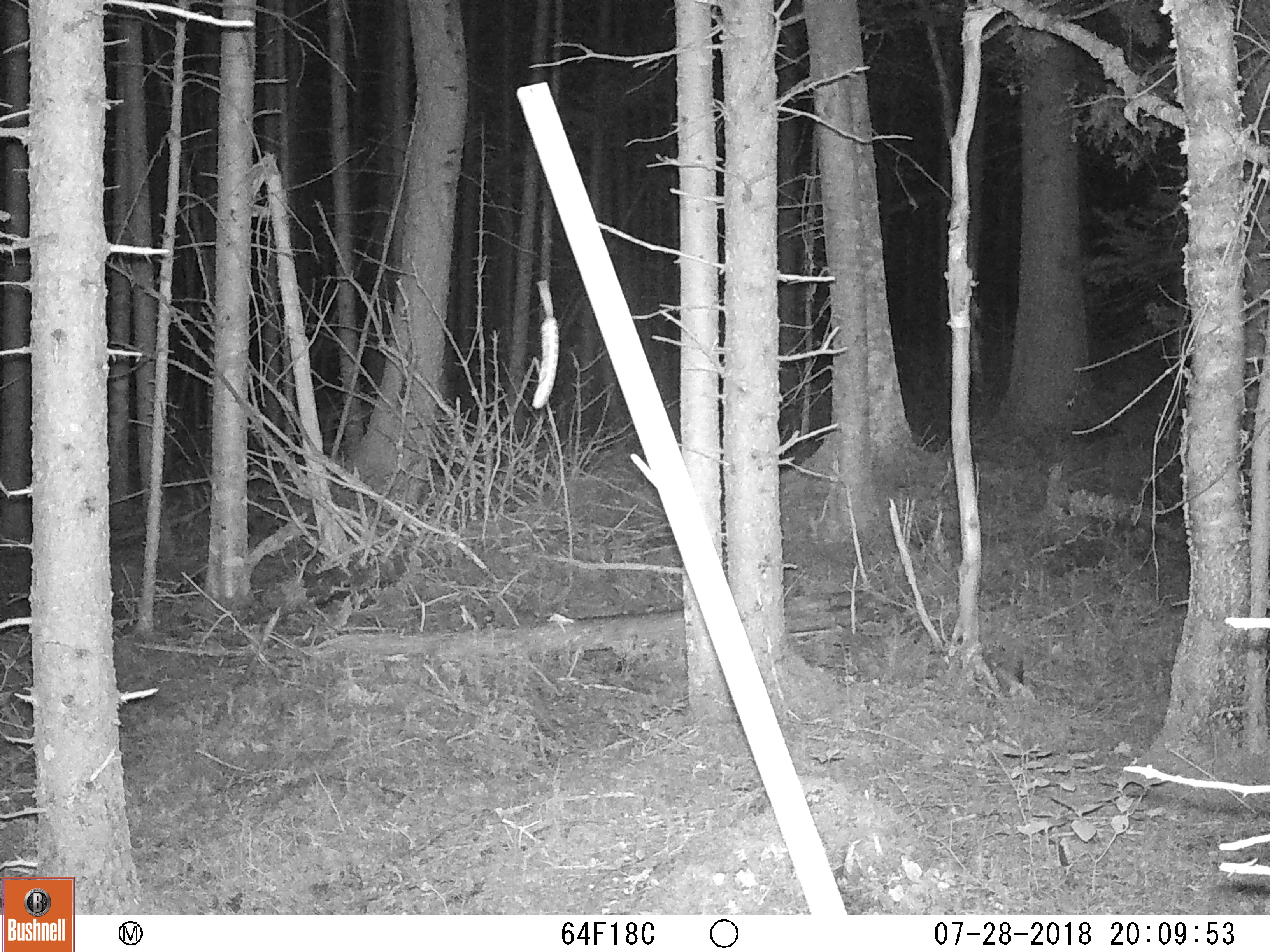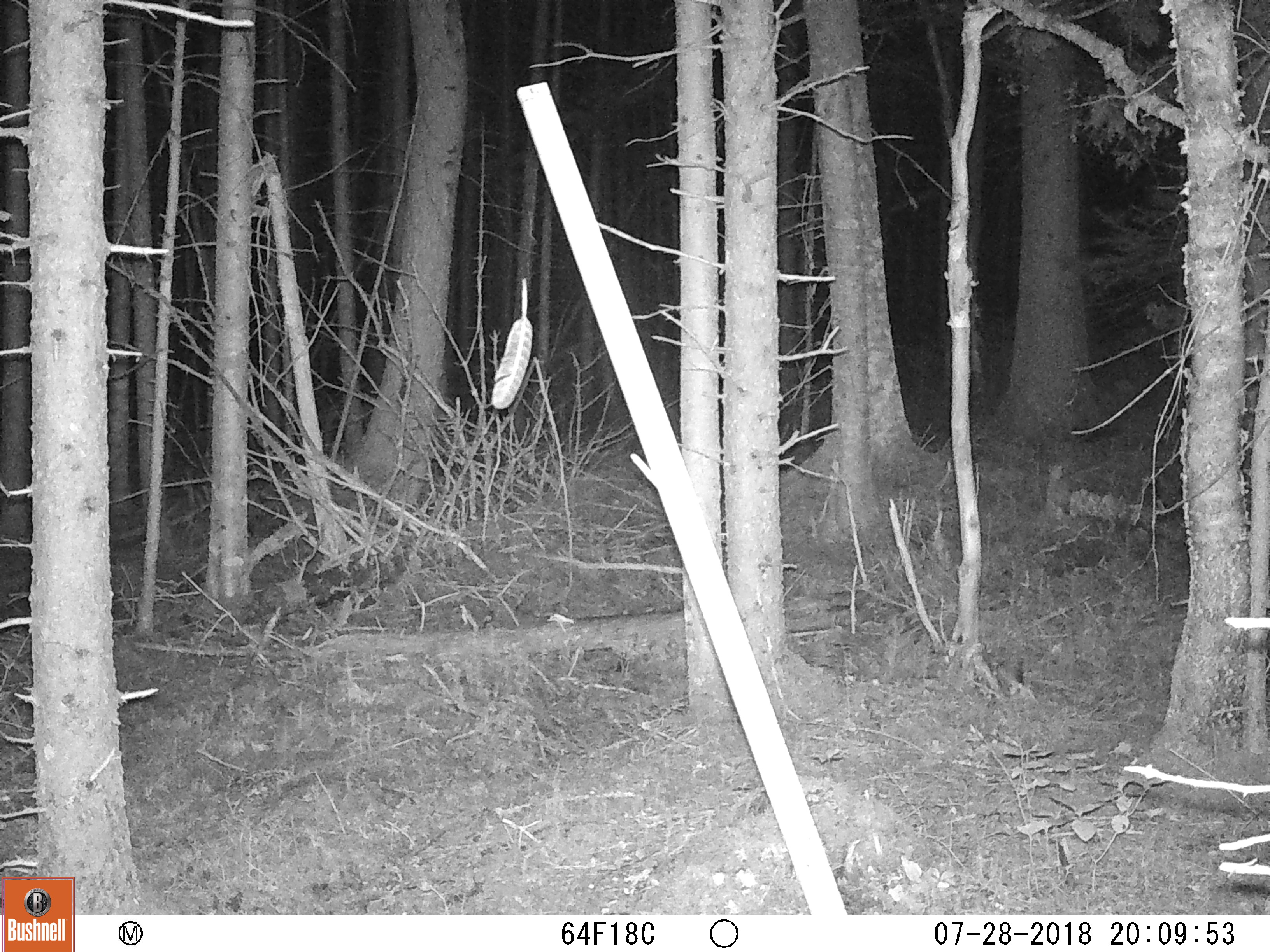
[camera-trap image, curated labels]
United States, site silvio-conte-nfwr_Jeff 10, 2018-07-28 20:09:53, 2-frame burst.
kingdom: Animalia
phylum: Chordata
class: Mammalia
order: Artiodactyla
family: Cervidae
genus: Alces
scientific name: Alces alces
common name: moose